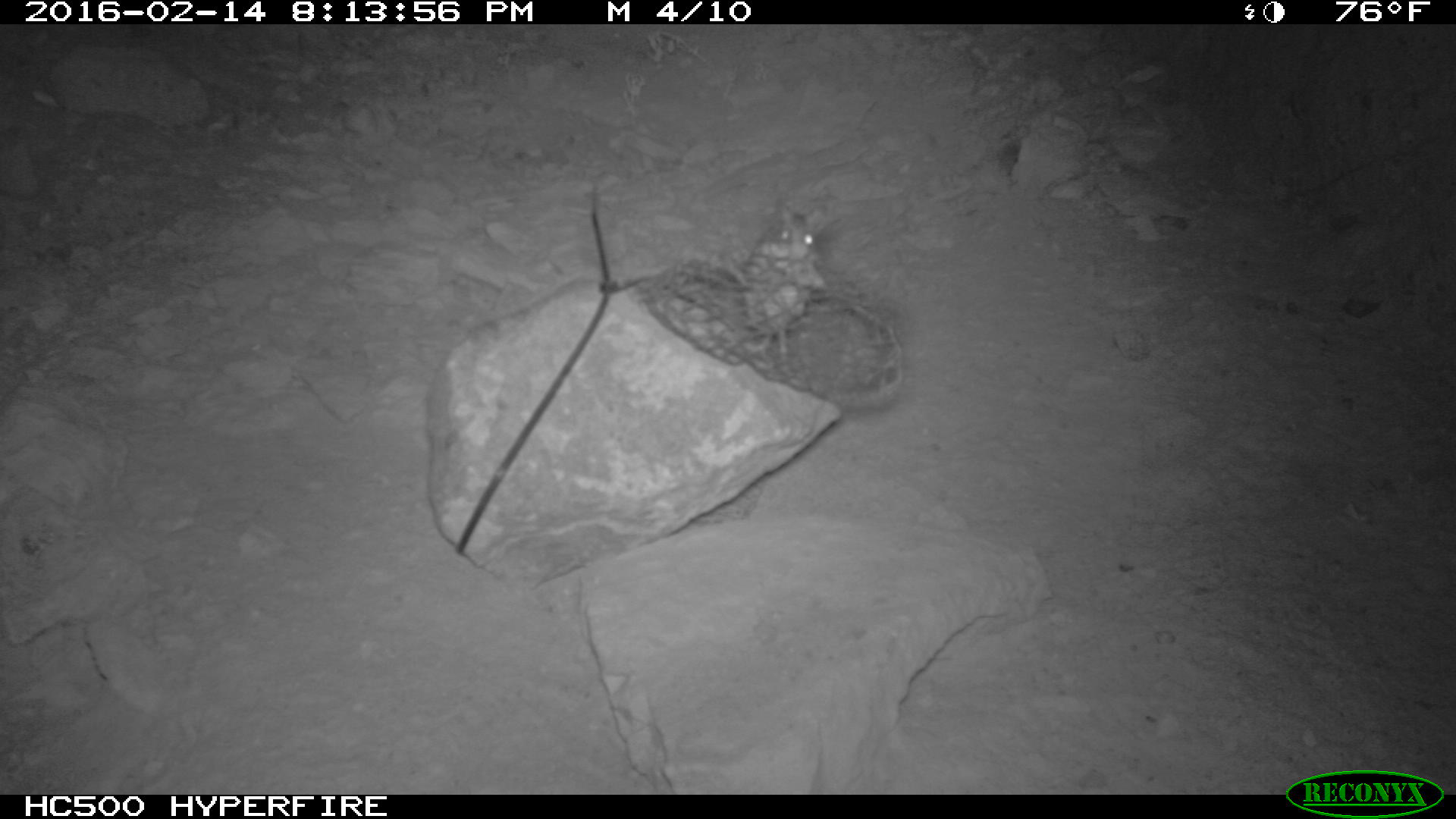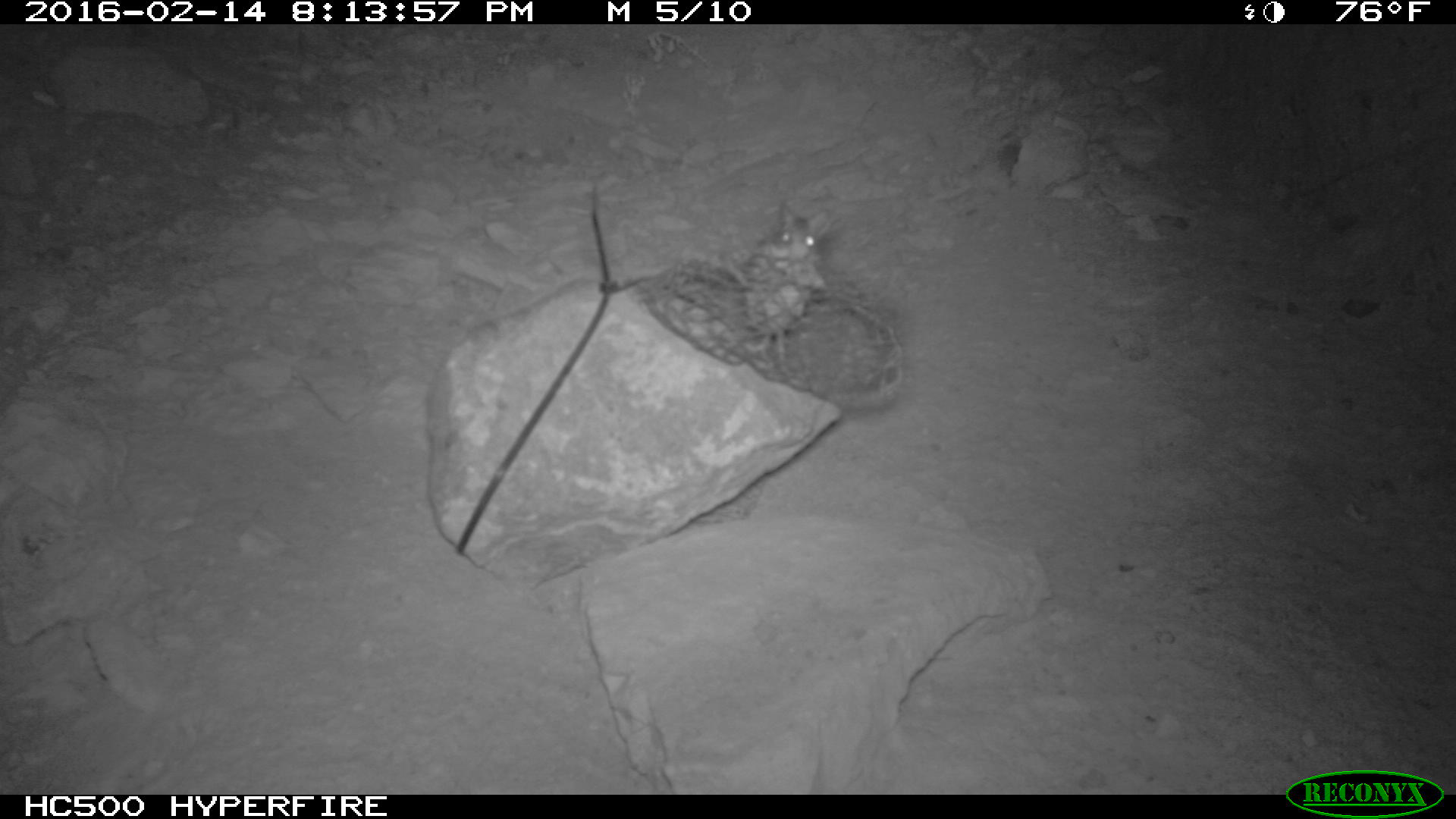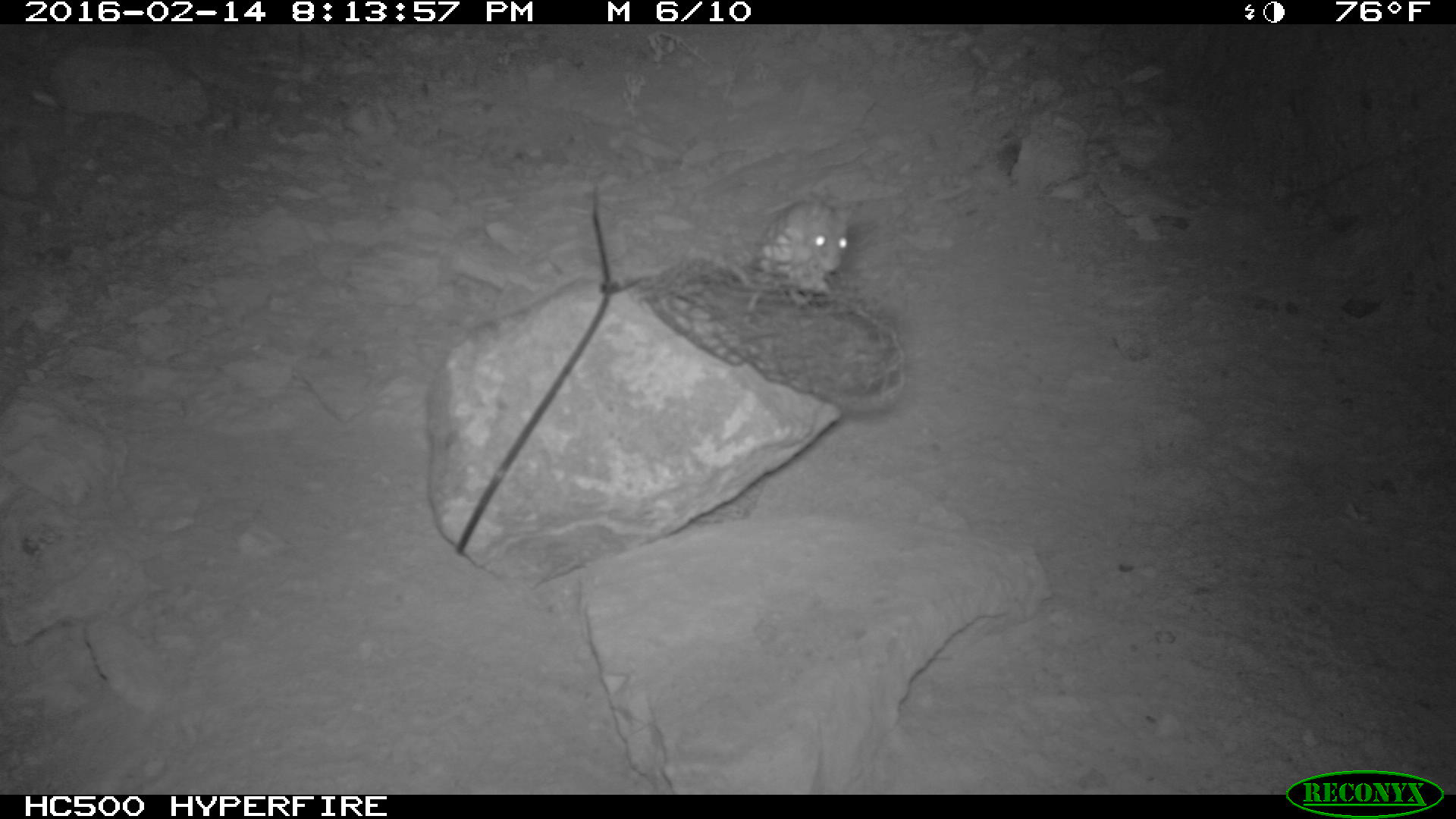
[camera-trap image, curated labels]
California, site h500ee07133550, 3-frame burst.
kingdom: Animalia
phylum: Chordata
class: Mammalia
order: Rodentia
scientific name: Rodentia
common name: rodent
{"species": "rodent (Rodentia)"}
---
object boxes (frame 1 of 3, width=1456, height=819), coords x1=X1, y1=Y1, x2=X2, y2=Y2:
rodent: x1=745, y1=203, x2=824, y2=361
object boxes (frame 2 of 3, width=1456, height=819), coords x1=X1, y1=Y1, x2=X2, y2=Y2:
rodent: x1=719, y1=198, x2=839, y2=355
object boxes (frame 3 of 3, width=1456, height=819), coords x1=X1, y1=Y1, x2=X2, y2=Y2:
rodent: x1=758, y1=190, x2=852, y2=297